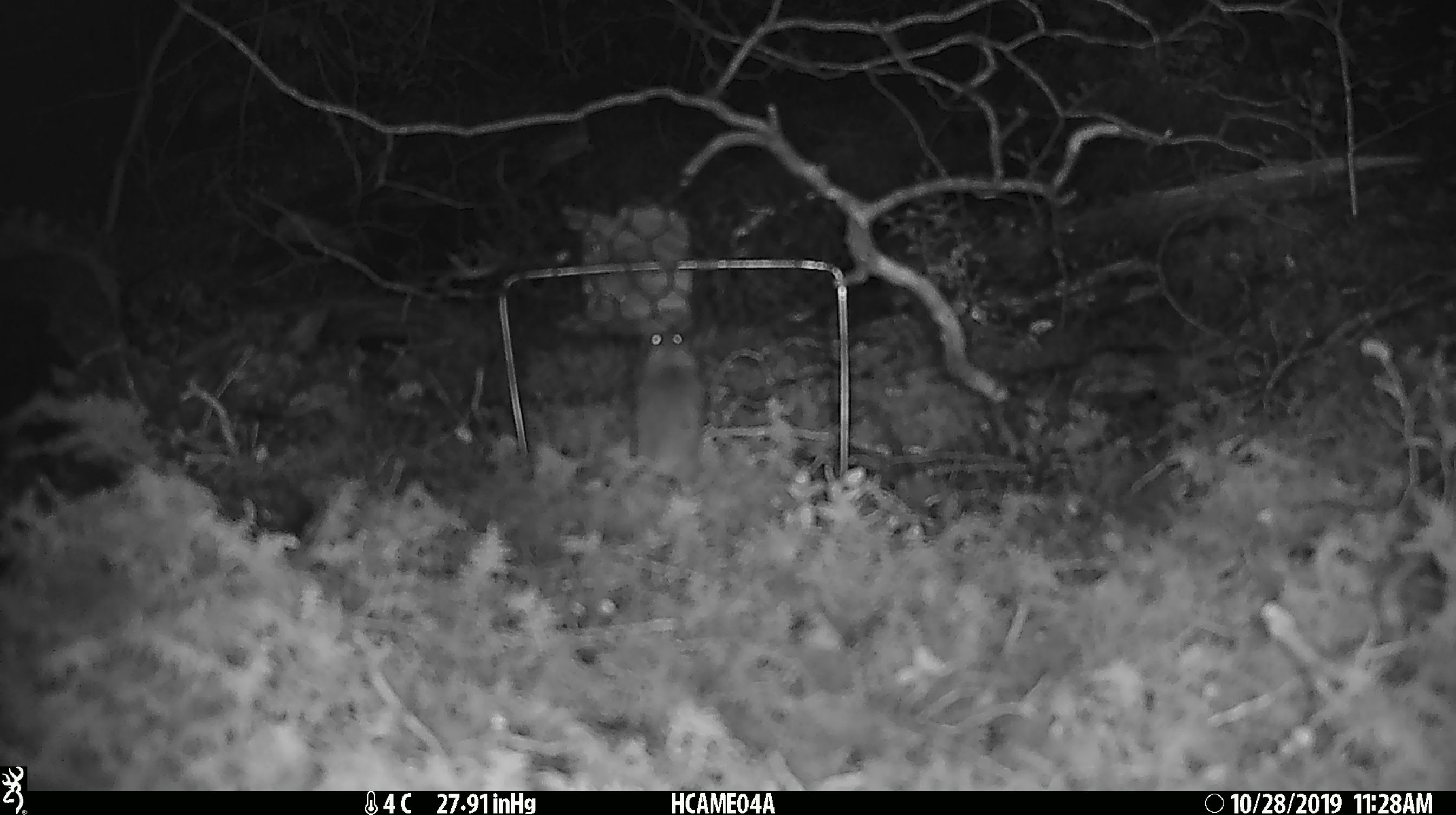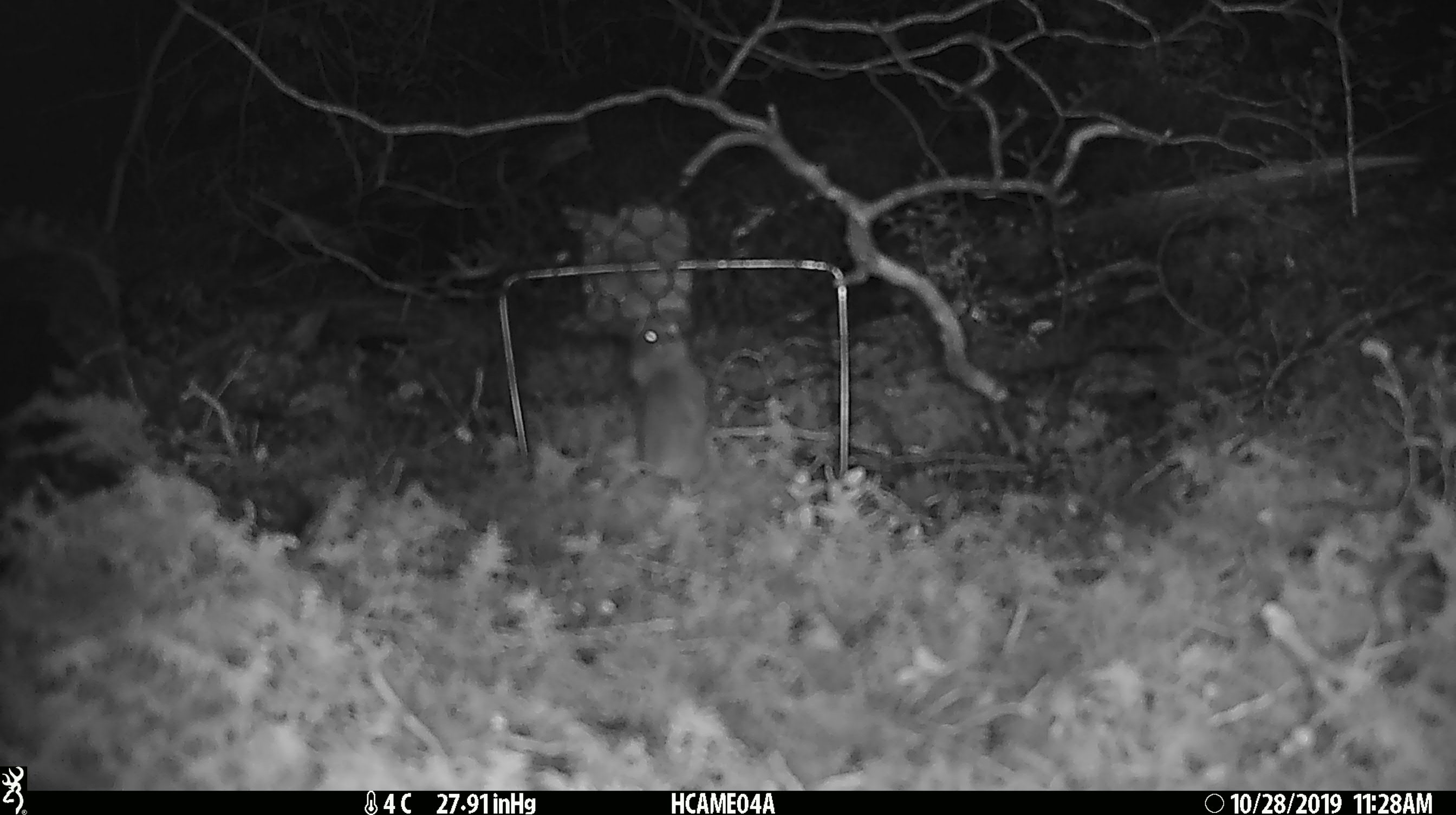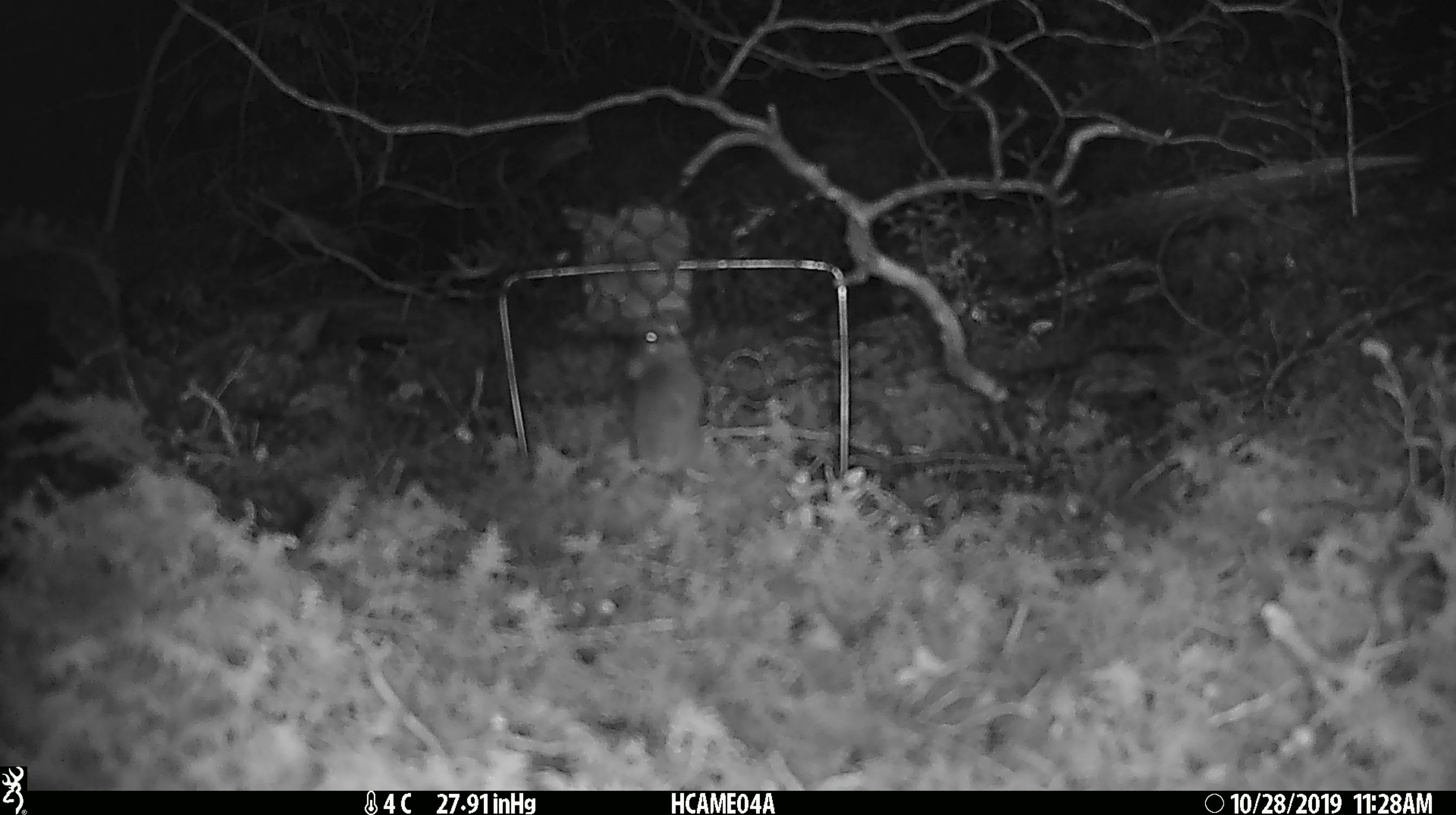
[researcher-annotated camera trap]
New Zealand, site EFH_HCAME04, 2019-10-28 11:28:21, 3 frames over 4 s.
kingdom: Animalia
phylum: Chordata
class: Mammalia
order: Rodentia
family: Muridae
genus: Mus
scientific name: Mus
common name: mouse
Mouse (Mus).